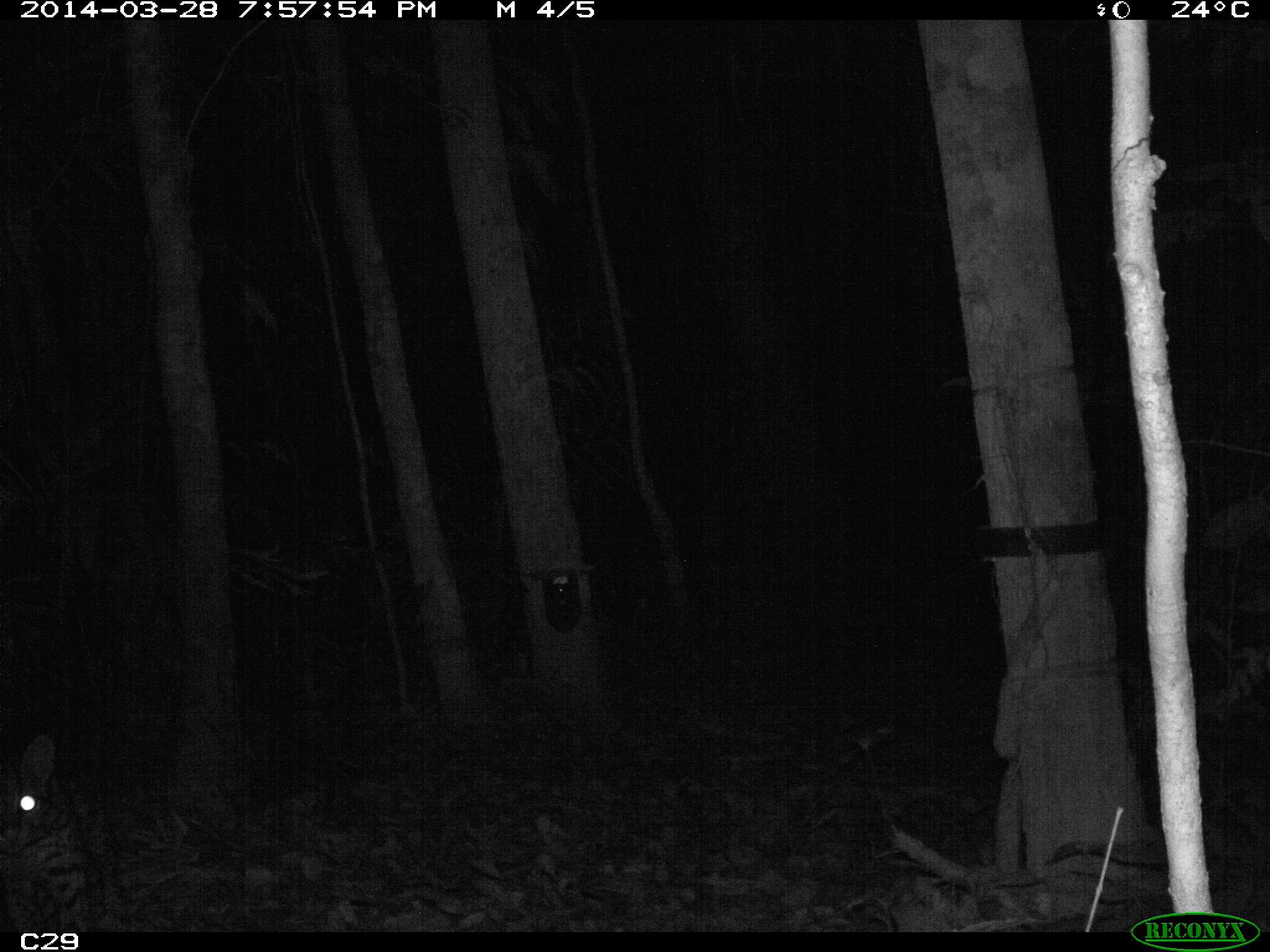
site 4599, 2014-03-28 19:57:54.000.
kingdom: Animalia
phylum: Chordata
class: Mammalia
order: Carnivora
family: Felidae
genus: Leopardus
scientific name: Leopardus pardalis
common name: ocelot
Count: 1.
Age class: adult.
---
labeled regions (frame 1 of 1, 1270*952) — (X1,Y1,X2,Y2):
leopardus pardalis: (0,735,119,932)